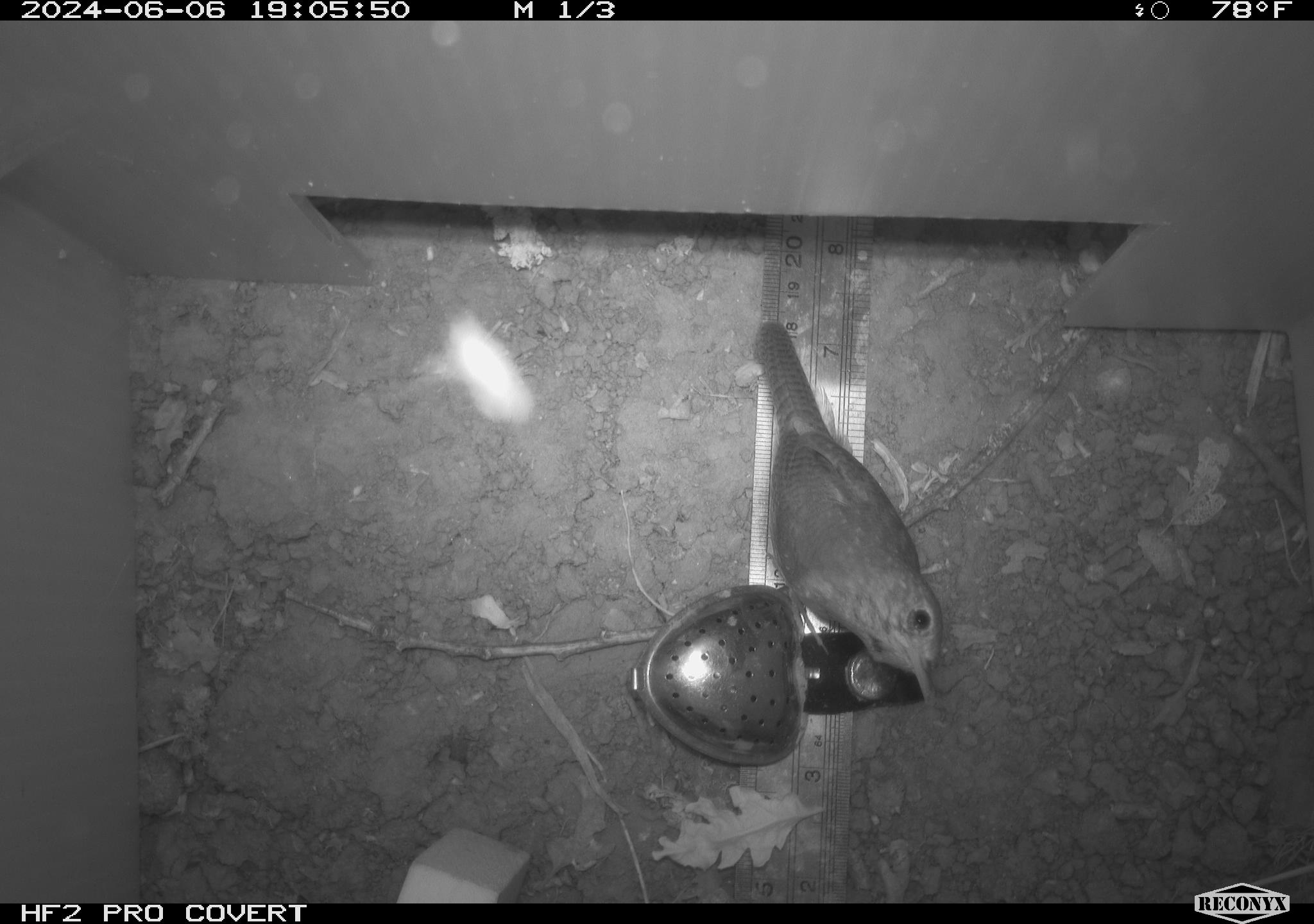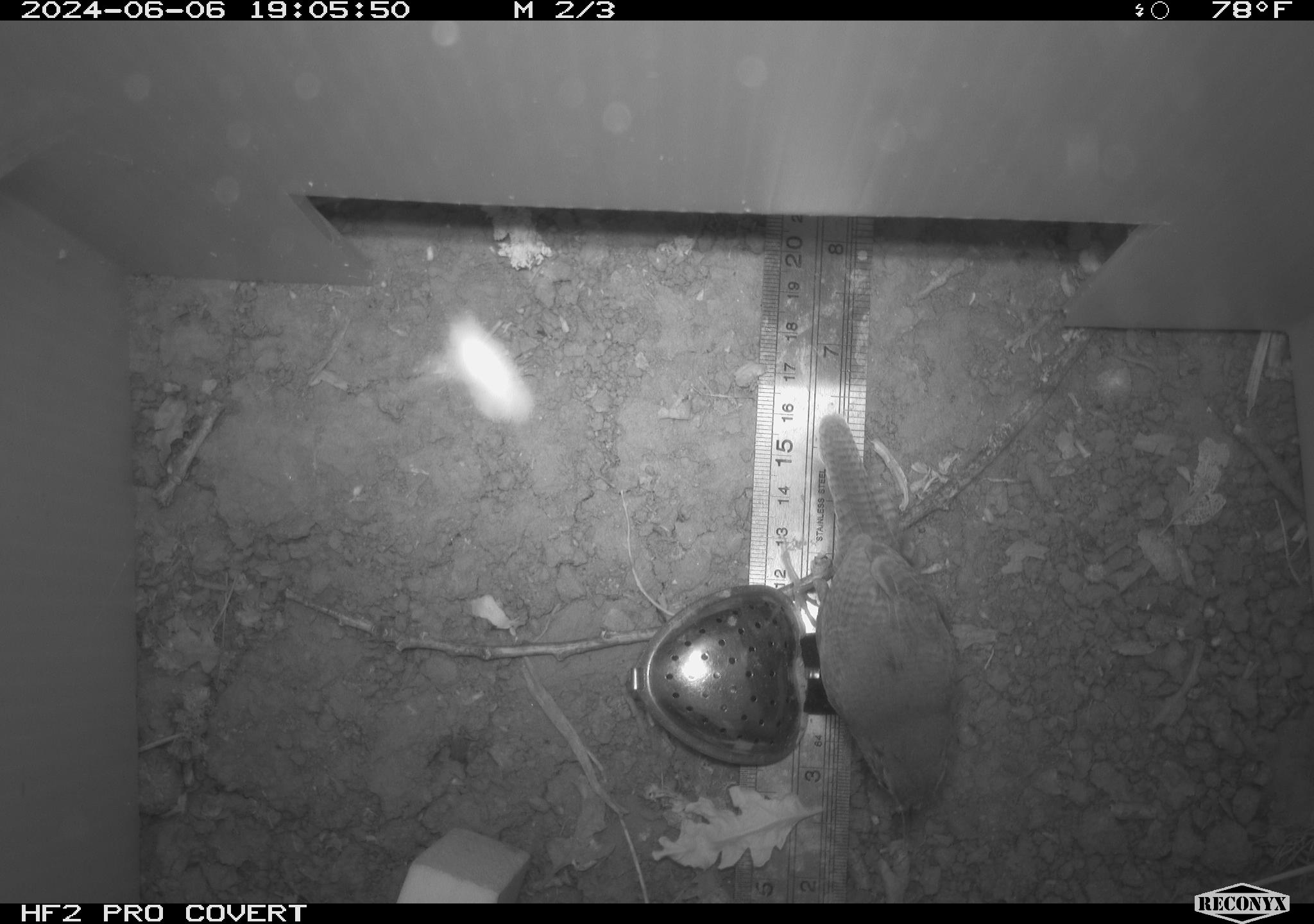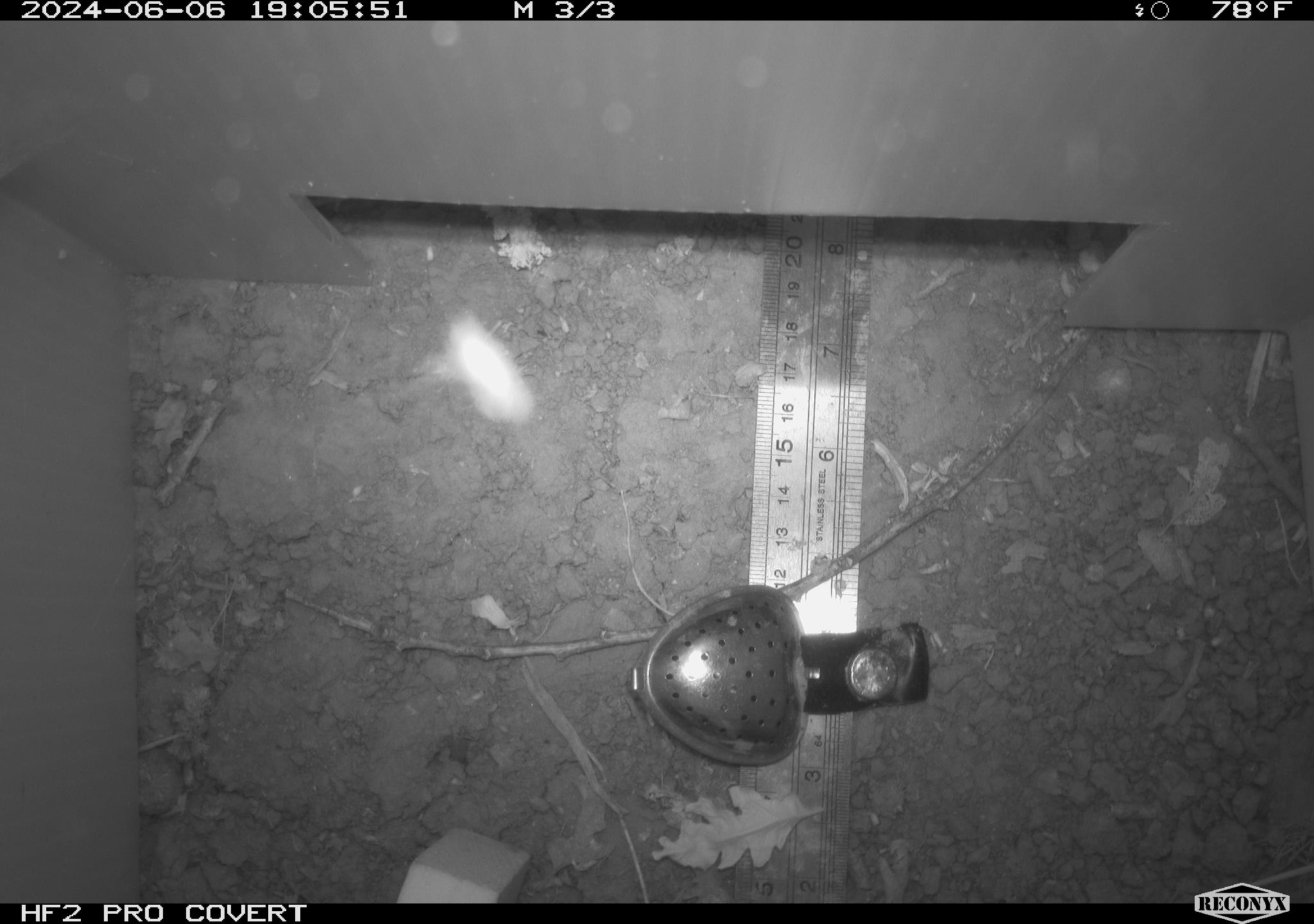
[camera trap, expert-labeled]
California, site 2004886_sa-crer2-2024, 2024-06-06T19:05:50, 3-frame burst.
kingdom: Animalia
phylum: Chordata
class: Aves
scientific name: Aves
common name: bird